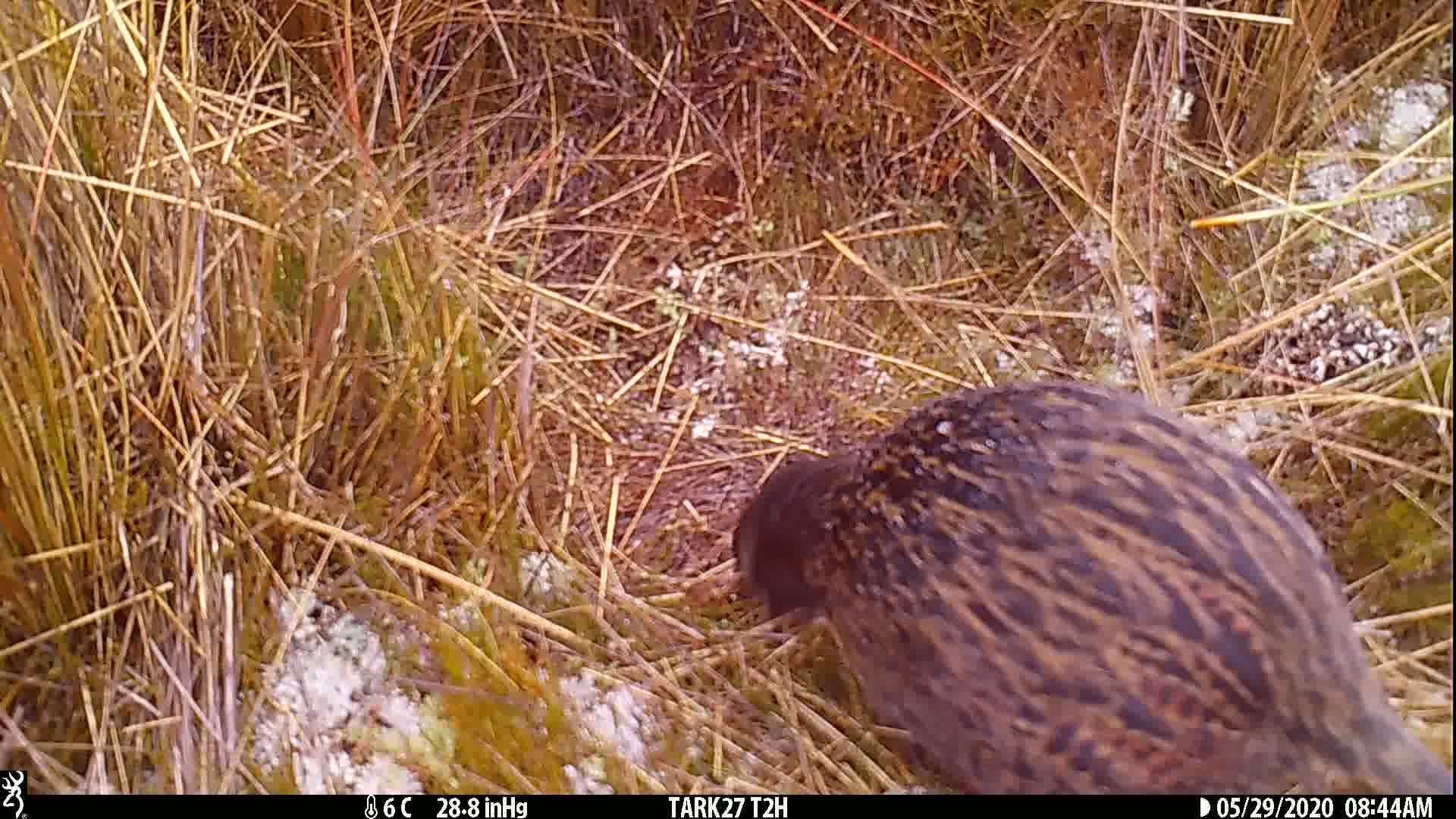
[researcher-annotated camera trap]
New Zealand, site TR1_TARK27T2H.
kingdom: Animalia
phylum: Chordata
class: Aves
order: Gruiformes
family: Rallidae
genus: Gallirallus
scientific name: Gallirallus australis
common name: weka